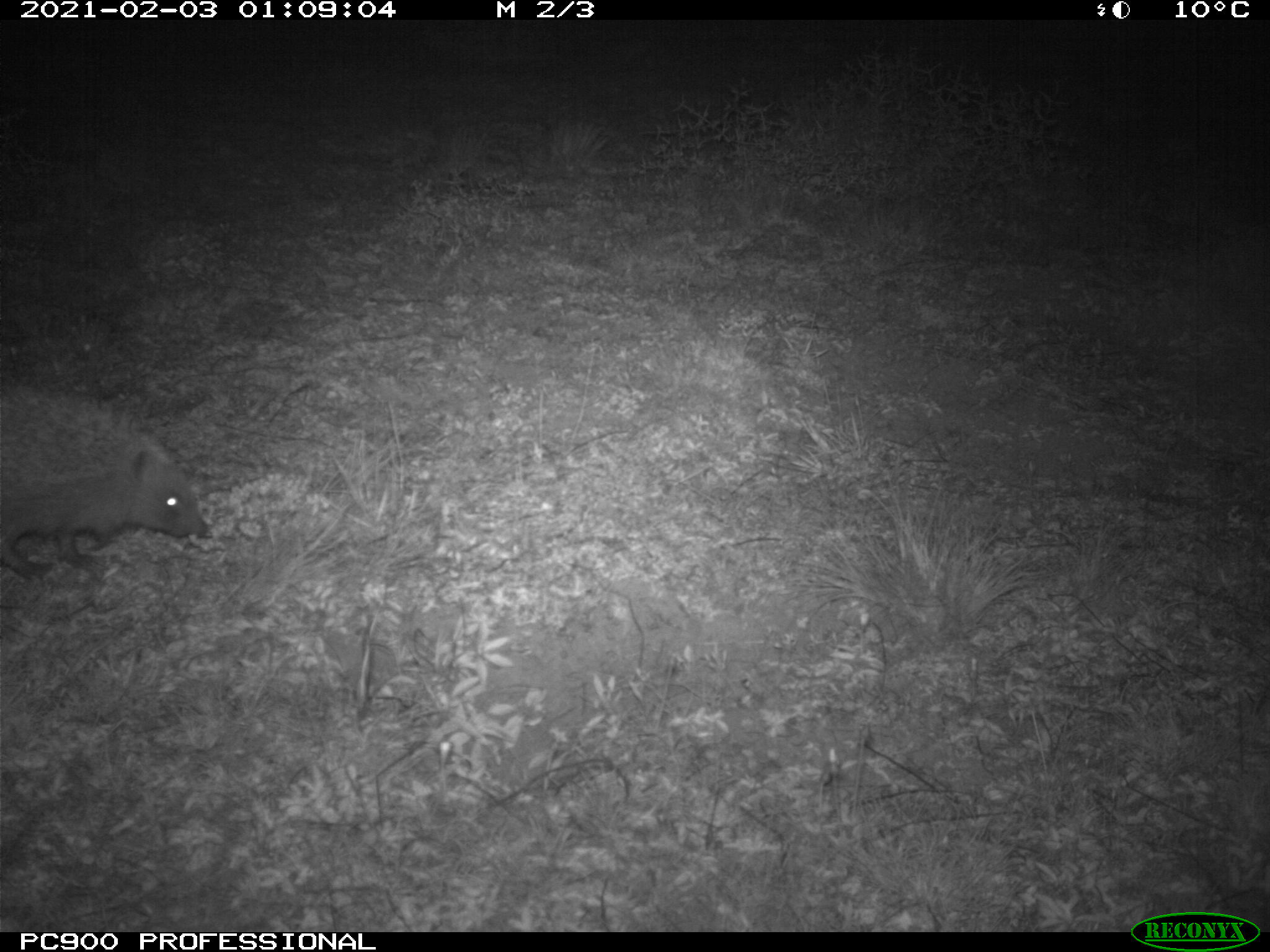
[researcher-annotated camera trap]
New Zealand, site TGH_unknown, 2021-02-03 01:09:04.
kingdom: Animalia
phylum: Chordata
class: Mammalia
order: Eulipotyphla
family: Erinaceidae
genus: Erinaceus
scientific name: Erinaceus europaeus europaeus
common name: european hedgehog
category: hedgehog